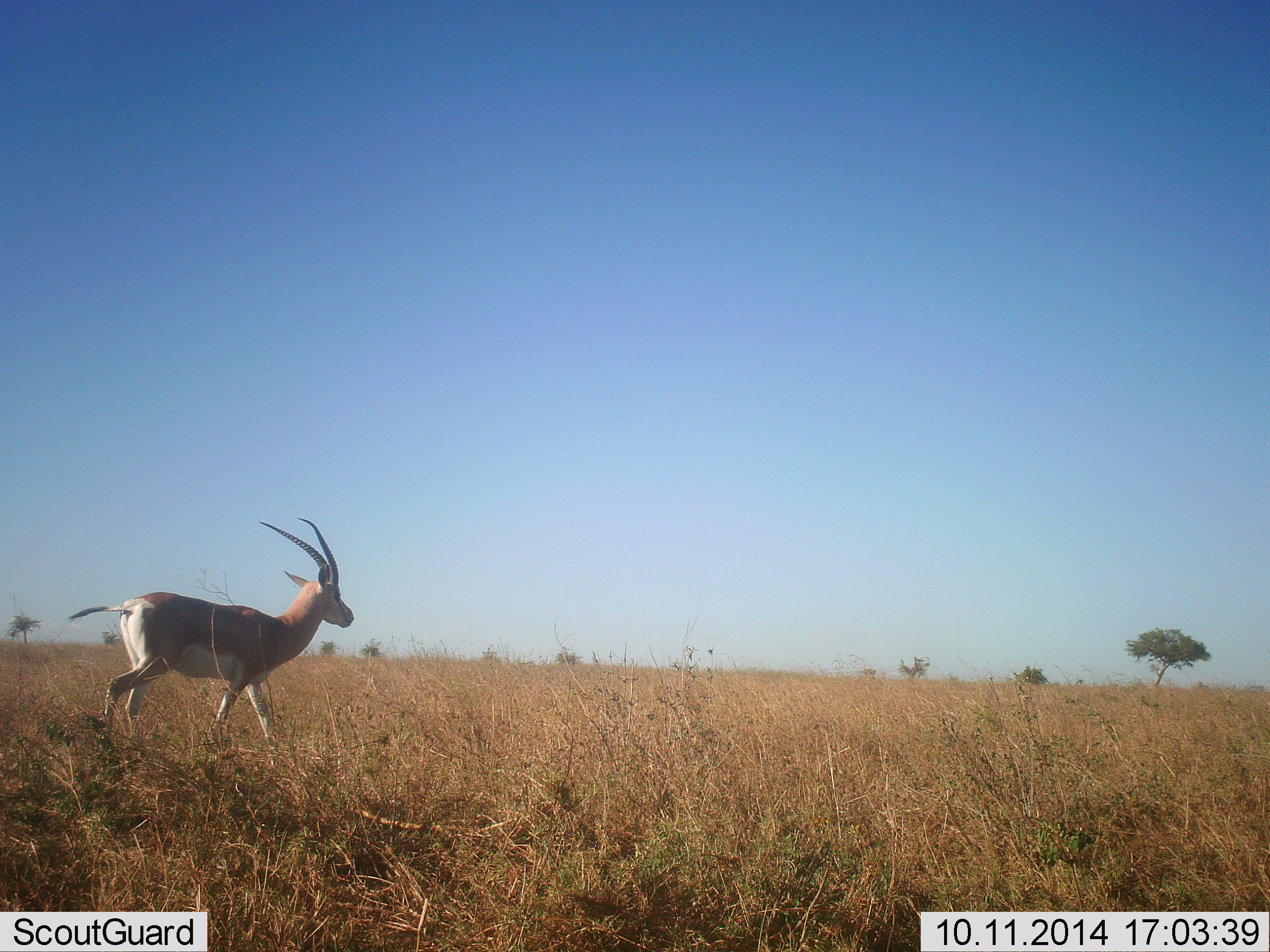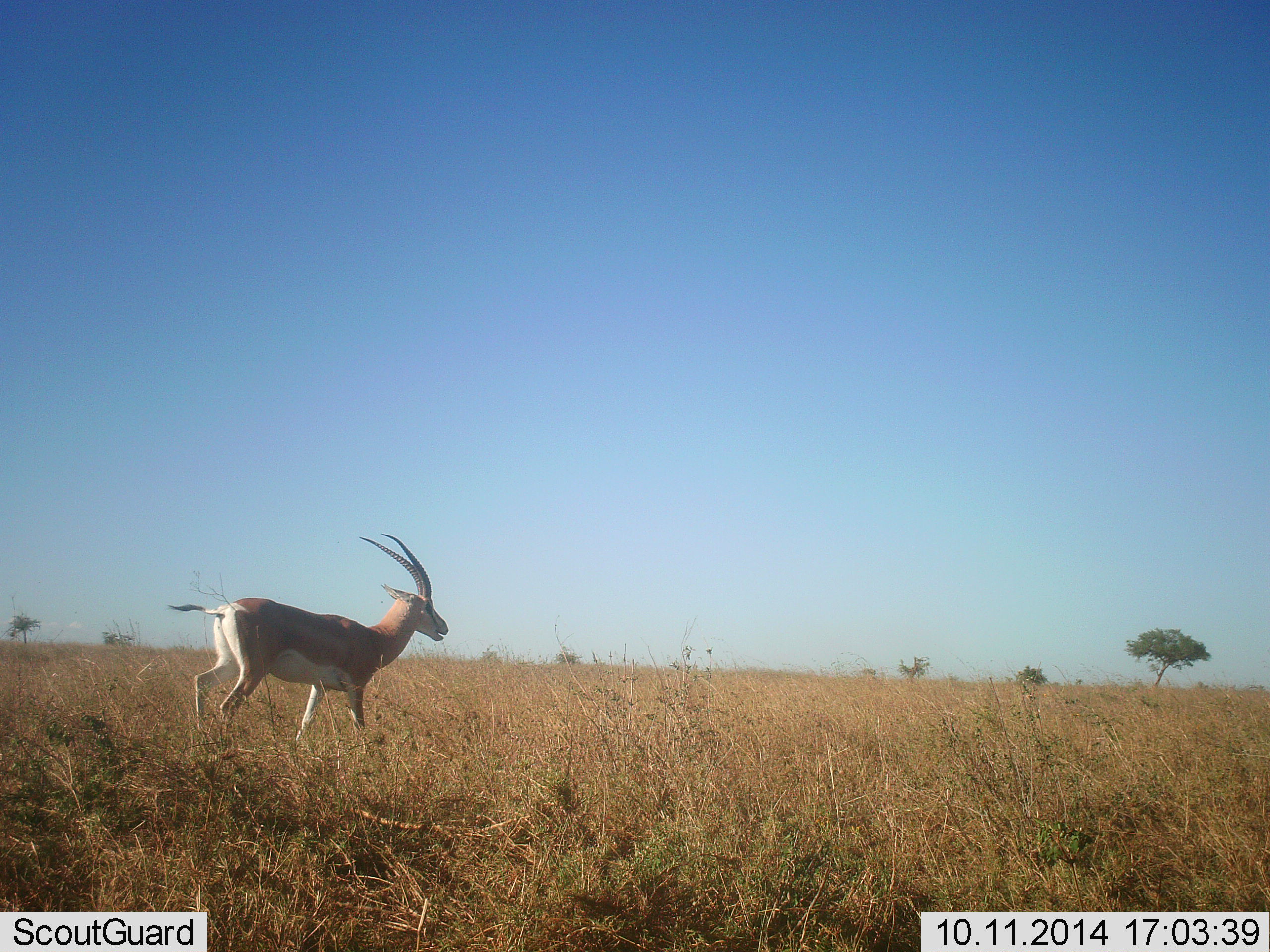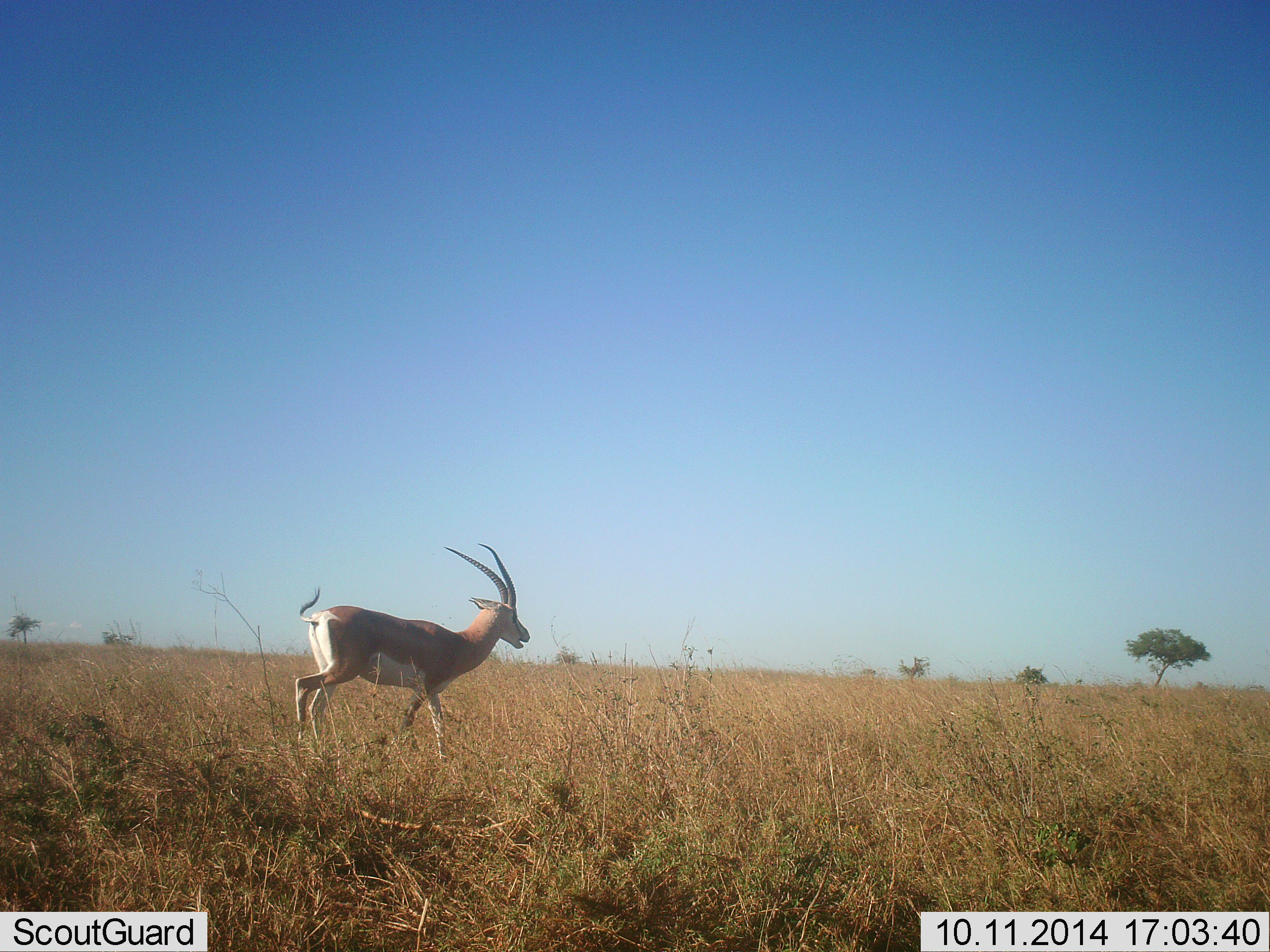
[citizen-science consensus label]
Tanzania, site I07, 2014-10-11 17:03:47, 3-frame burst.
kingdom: Animalia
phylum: Chordata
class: Mammalia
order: Artiodactyla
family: Bovidae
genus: Nanger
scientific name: Nanger granti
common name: grant's gazelle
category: gazellegrants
Gazellegrants (grant's gazelle) (Nanger granti), count 1. Behavior (volunteer vote fractions): standing 0%, resting 0%, moving 100%, interacting 10%. Young present (vote fraction): 0%. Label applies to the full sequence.